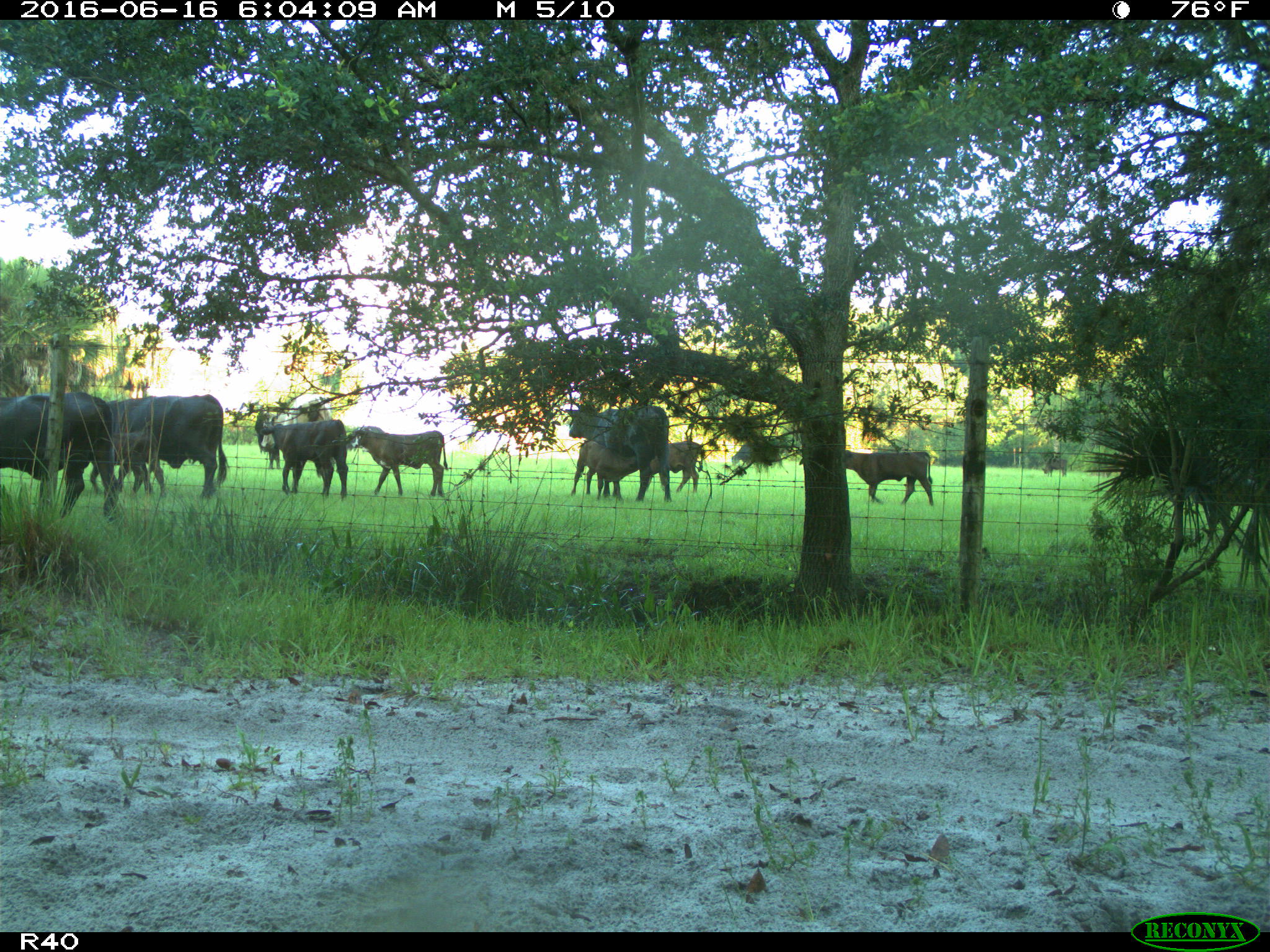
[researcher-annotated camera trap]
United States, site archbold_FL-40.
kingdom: Animalia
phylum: Chordata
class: Mammalia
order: Artiodactyla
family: Bovidae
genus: Bos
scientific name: Bos taurus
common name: domestic cow